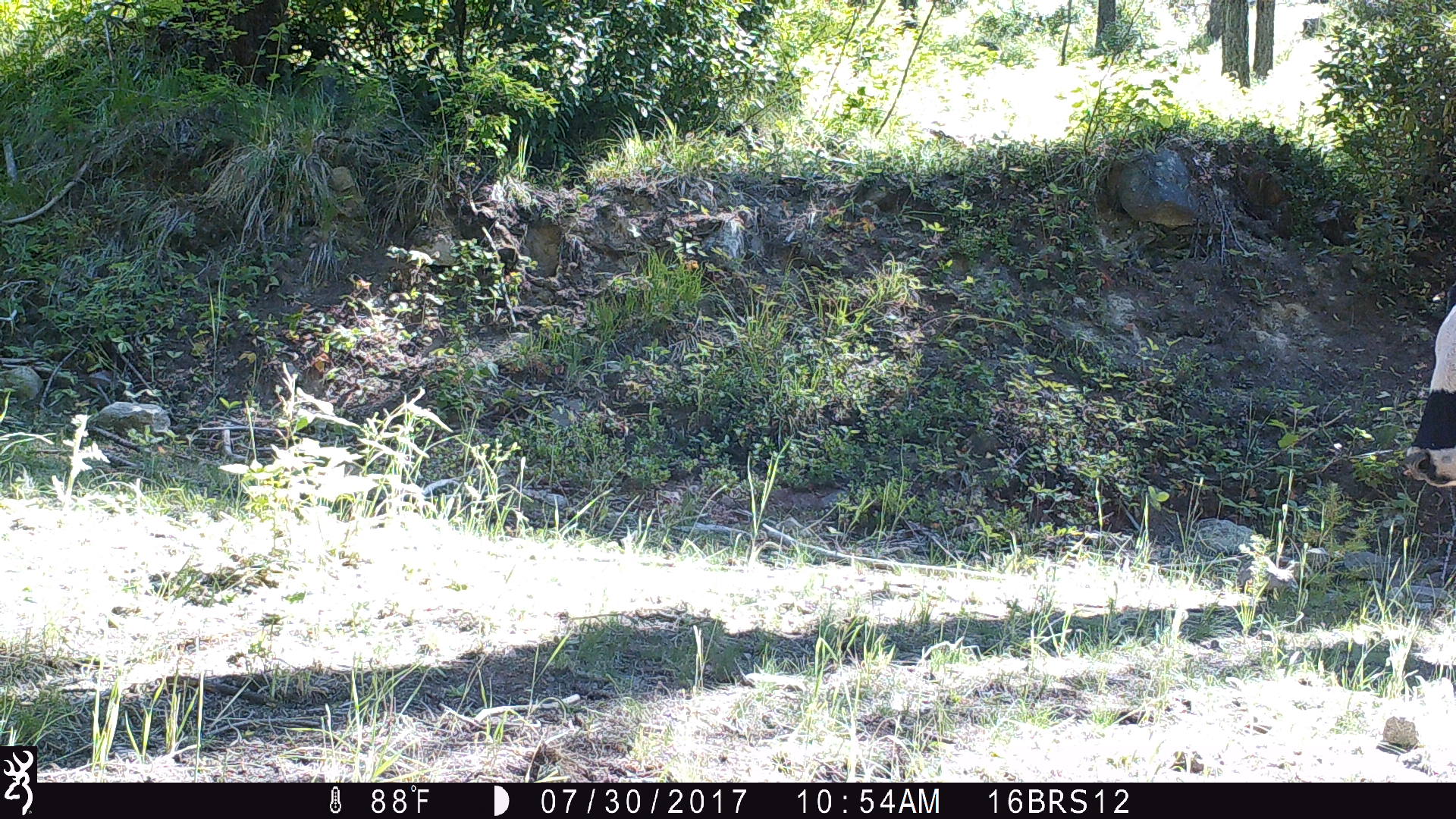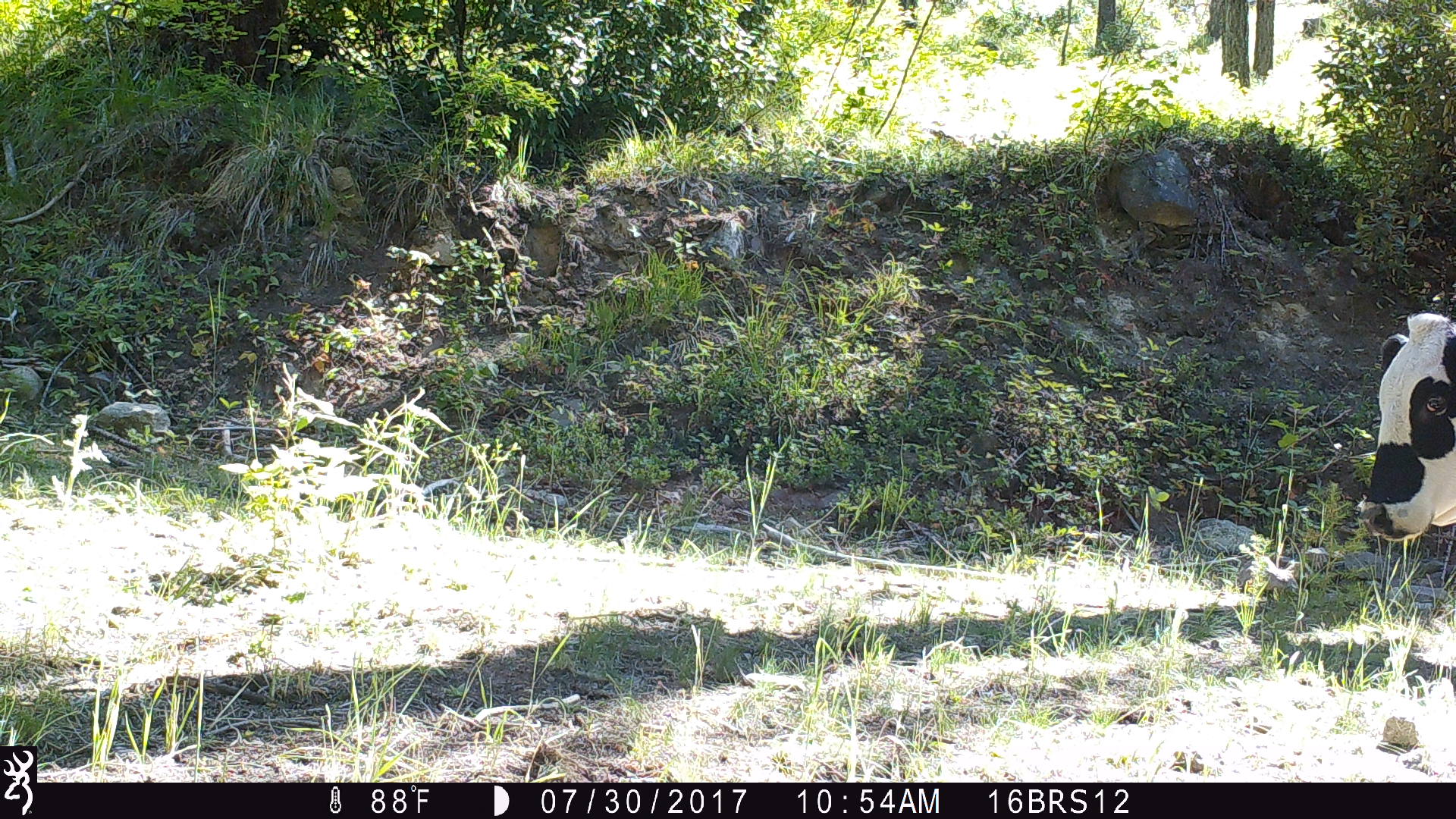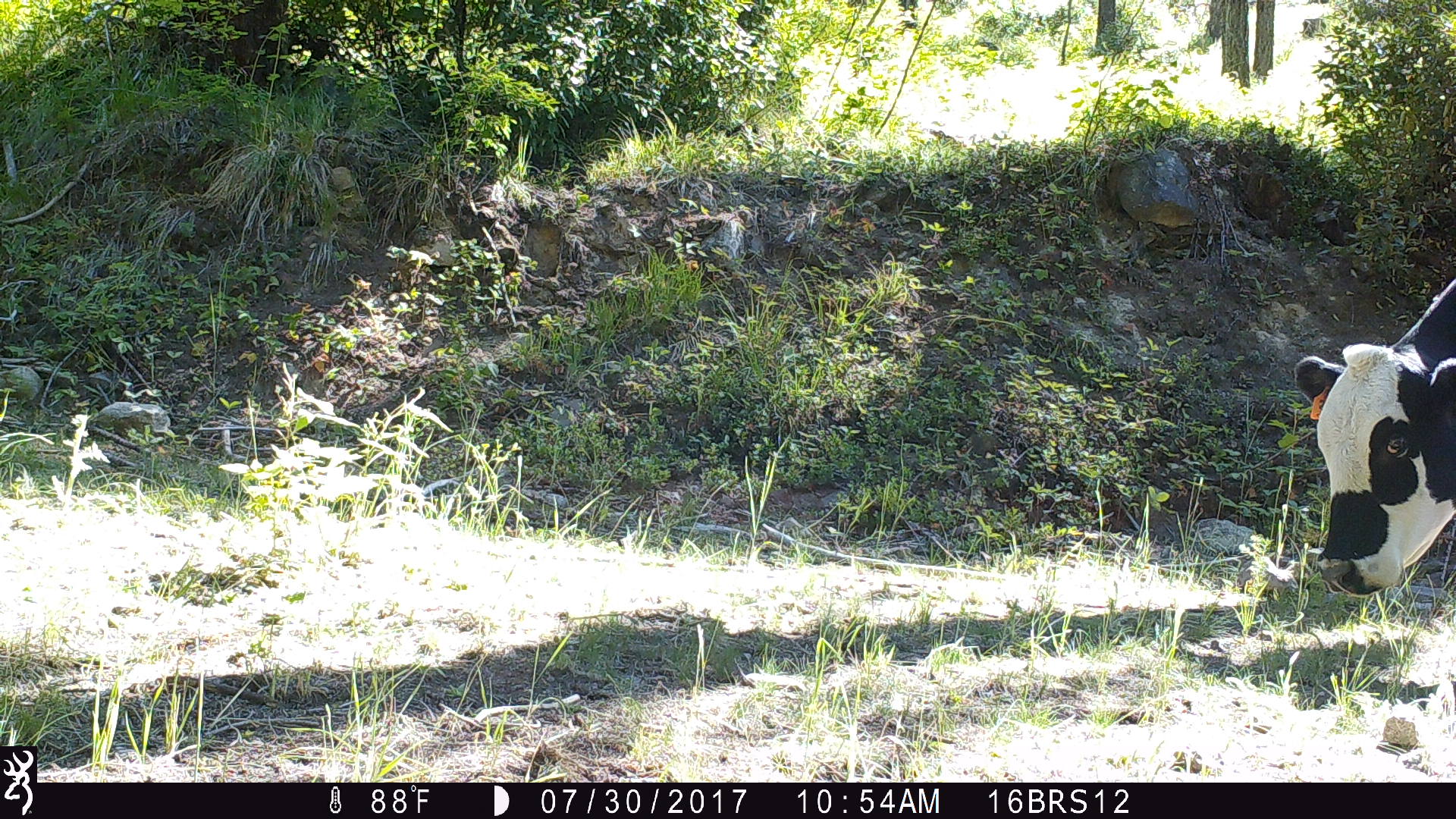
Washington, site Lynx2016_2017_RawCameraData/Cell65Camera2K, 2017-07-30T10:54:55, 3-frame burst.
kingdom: Animalia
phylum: Chordata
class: Mammalia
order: Artiodactyla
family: Bovidae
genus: Bos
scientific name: Bos taurus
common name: domestic cattle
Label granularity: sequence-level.